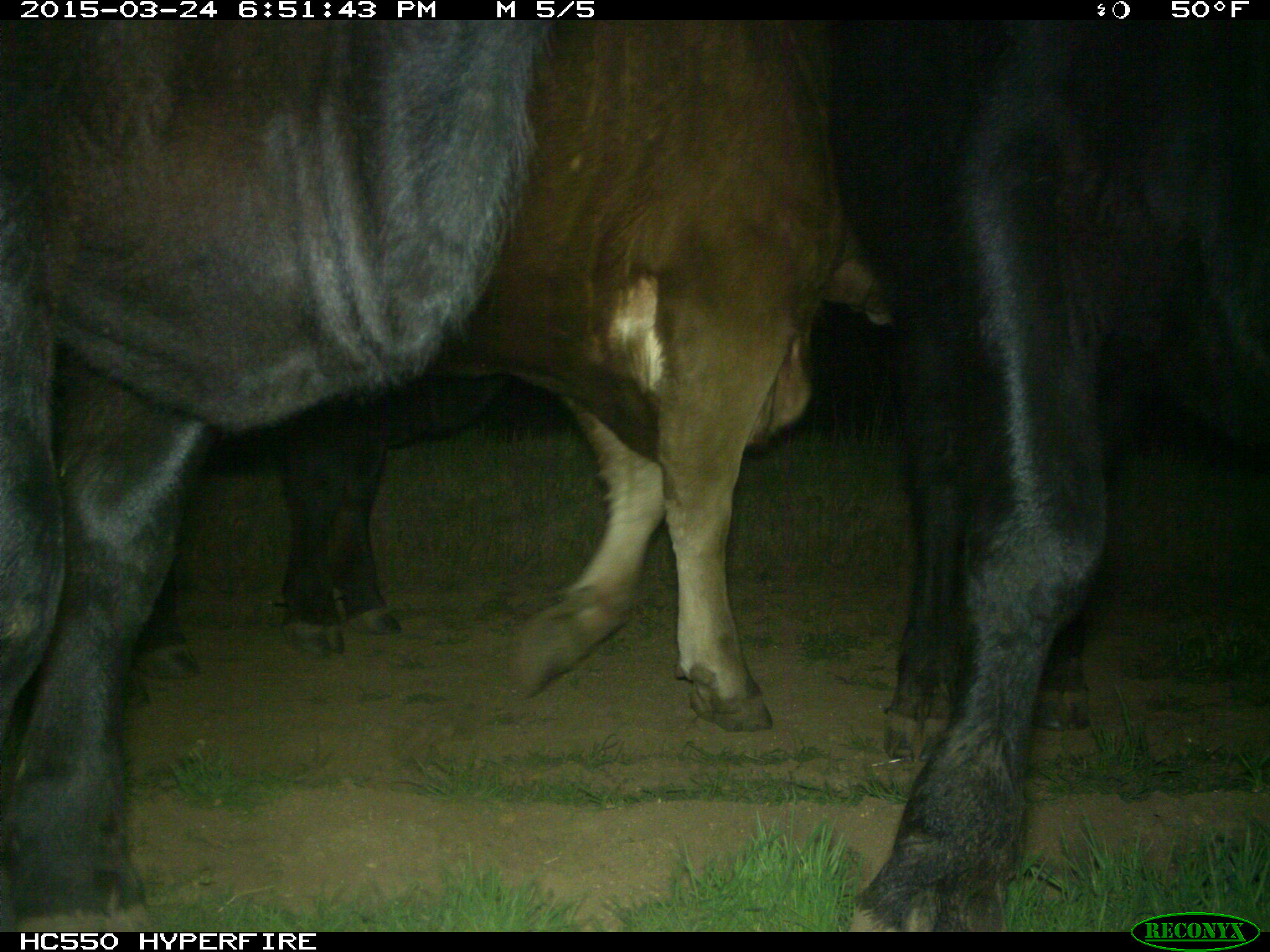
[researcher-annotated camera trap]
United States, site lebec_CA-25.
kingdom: Animalia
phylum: Chordata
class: Mammalia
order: Artiodactyla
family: Bovidae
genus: Bos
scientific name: Bos taurus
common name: domestic cow